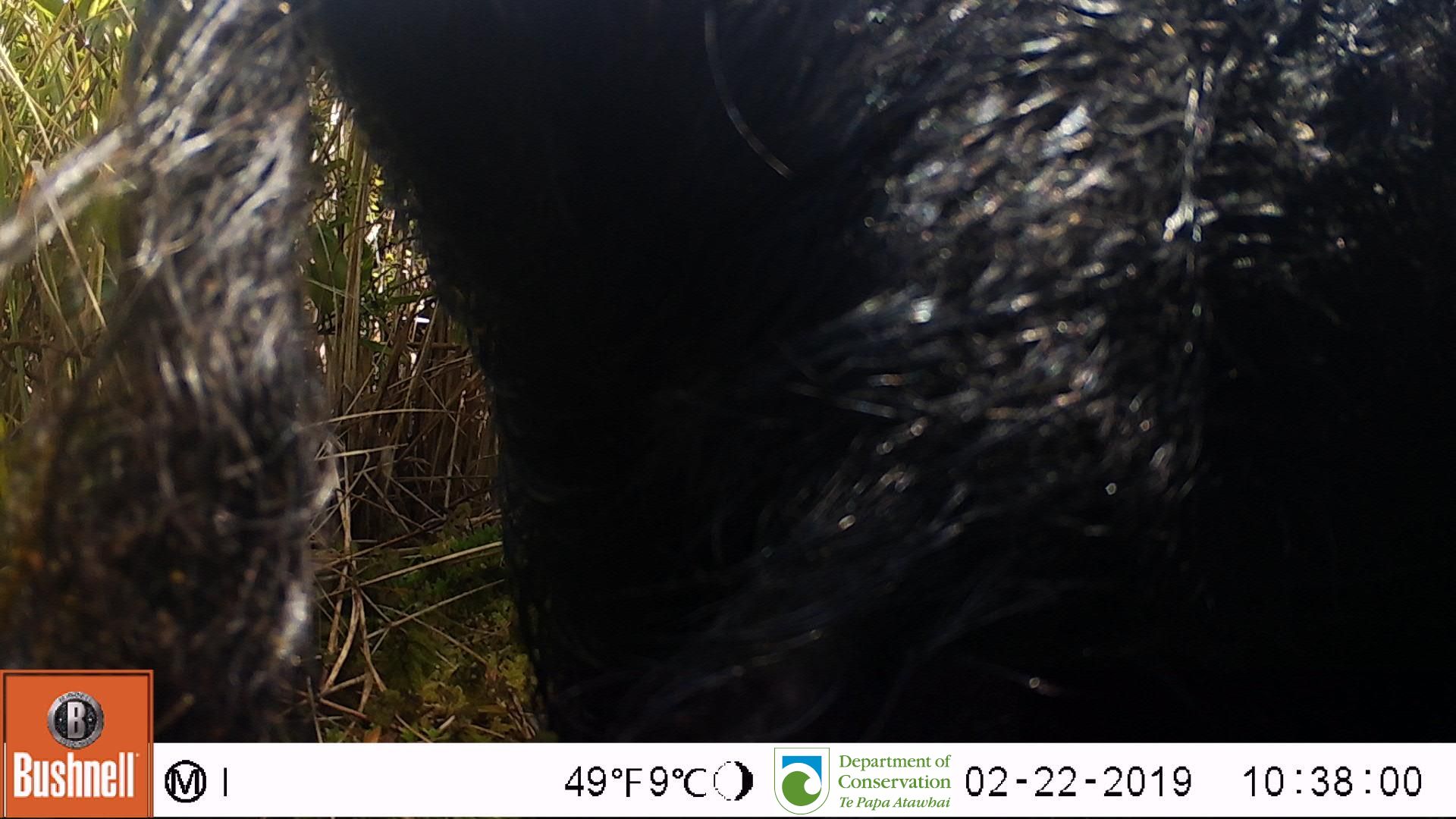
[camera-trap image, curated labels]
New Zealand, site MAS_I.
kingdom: Animalia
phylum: Chordata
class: Mammalia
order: Artiodactyla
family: Suidae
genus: Sus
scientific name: Sus scrofa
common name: pig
Pig (Sus scrofa).